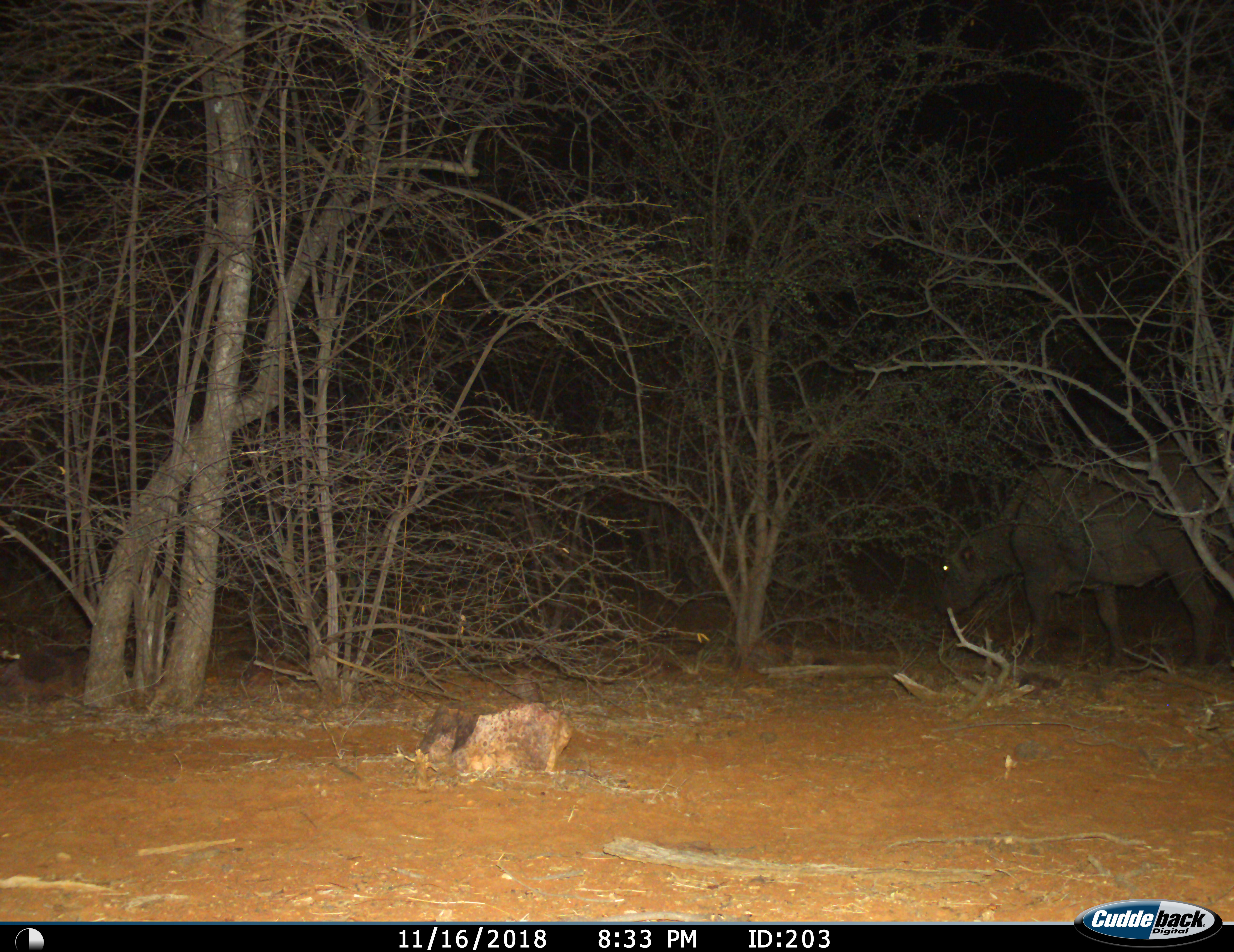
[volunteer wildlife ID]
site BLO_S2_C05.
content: unidentified animal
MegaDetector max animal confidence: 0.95